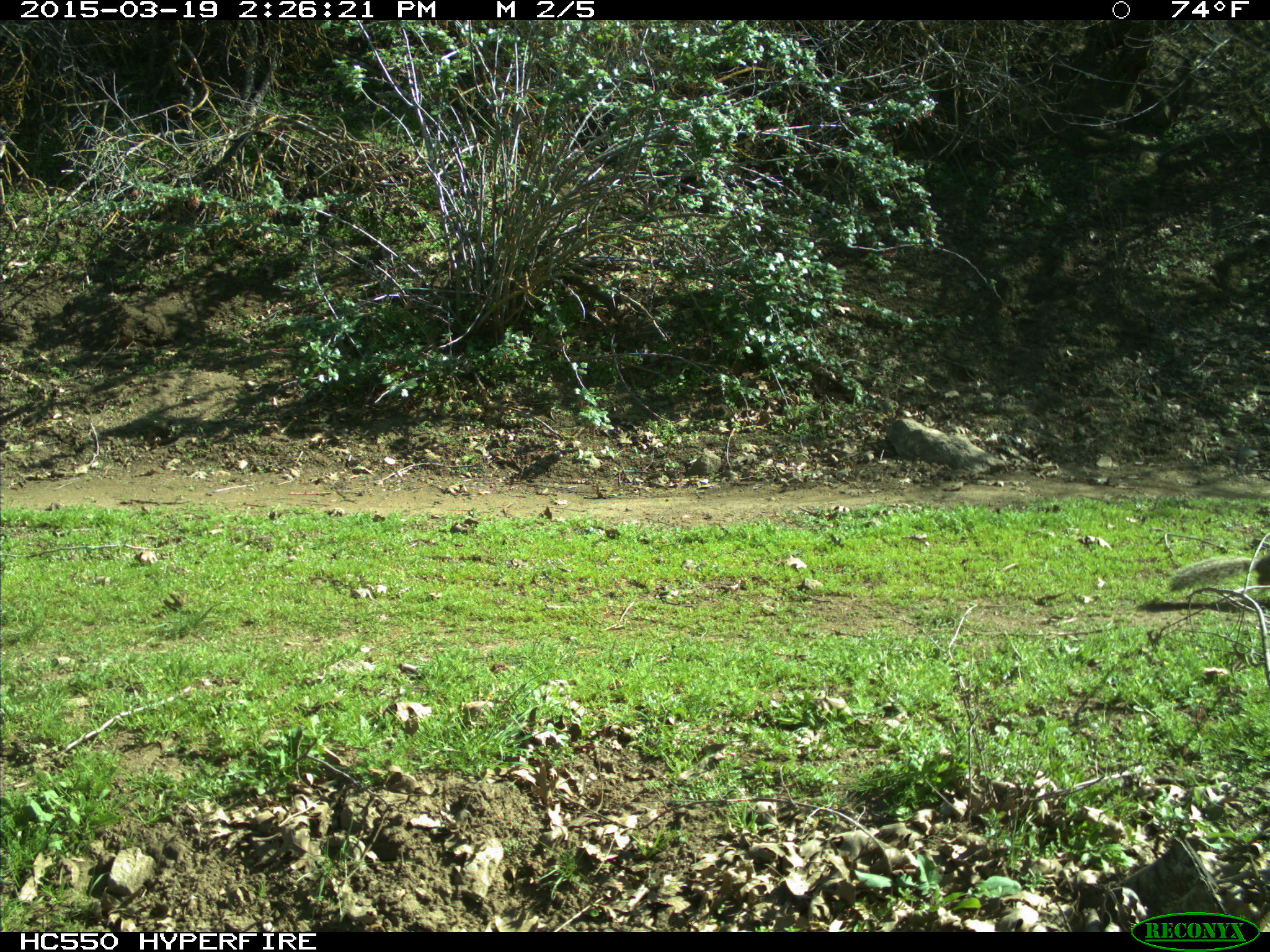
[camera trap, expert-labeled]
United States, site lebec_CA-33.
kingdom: Animalia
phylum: Chordata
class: Mammalia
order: Rodentia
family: Sciuridae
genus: Otospermophilus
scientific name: Otospermophilus beecheyi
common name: california ground squirrel